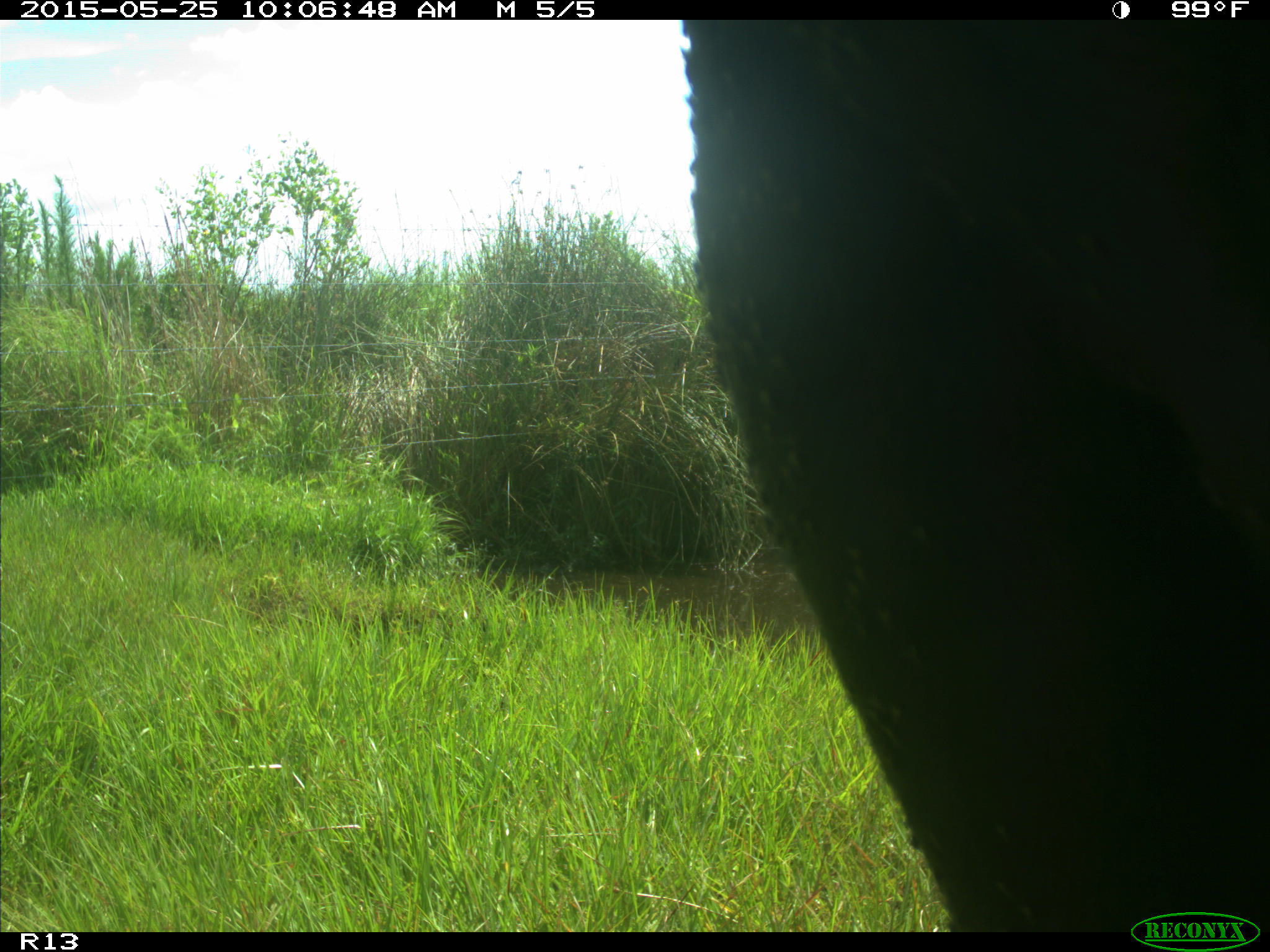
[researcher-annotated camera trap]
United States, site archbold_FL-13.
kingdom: Animalia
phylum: Chordata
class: Mammalia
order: Artiodactyla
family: Bovidae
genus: Bos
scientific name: Bos taurus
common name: domestic cow